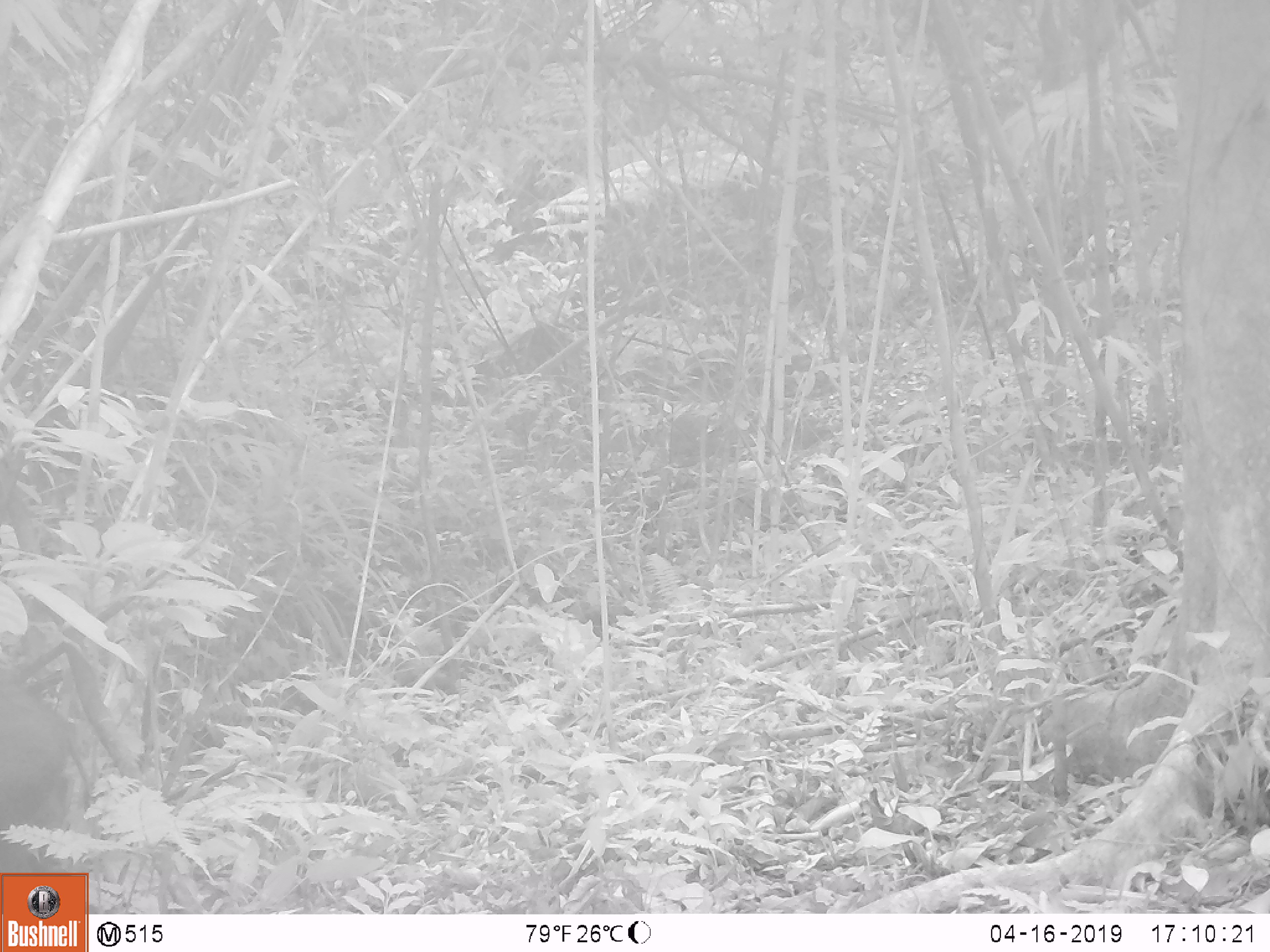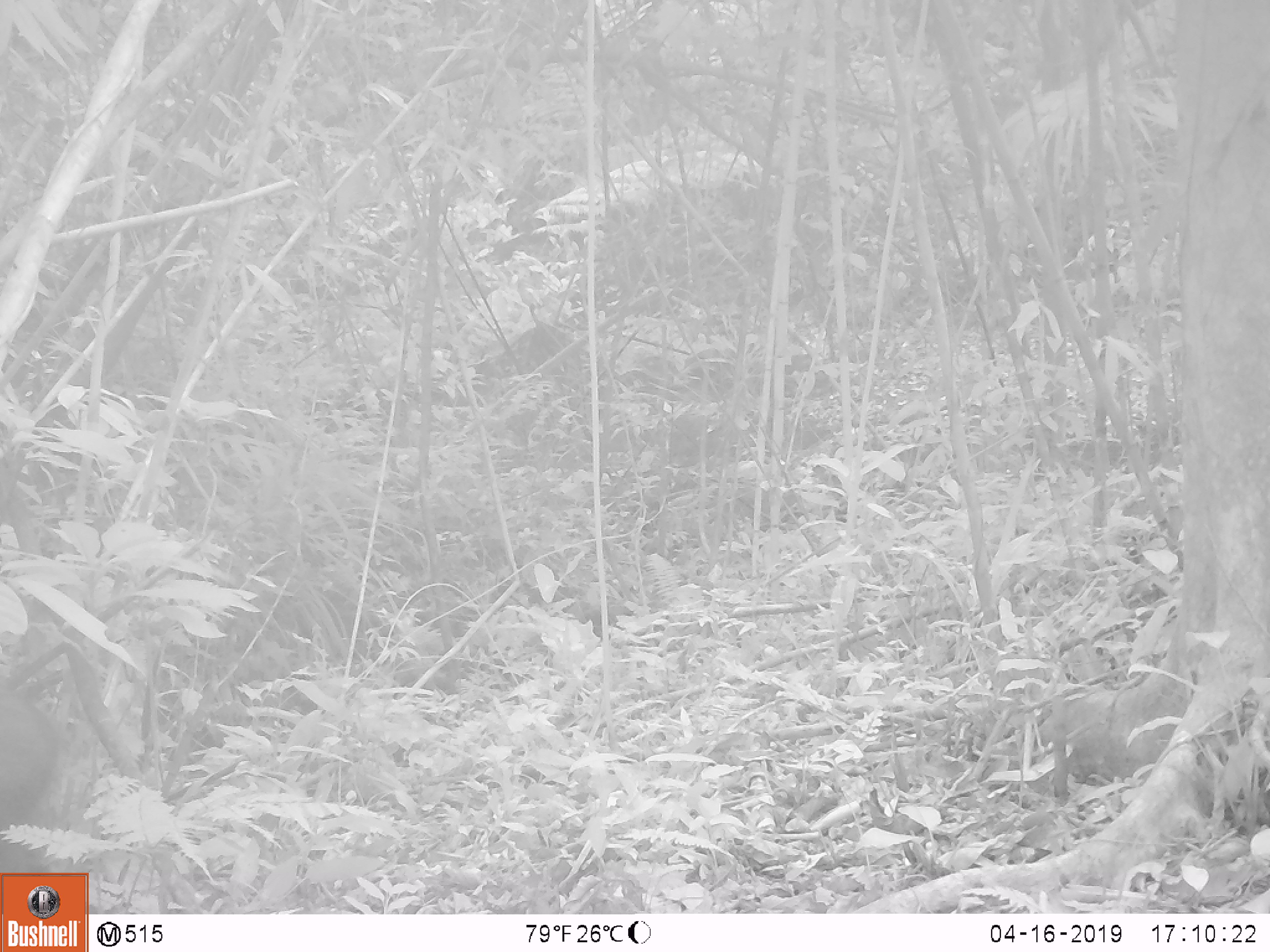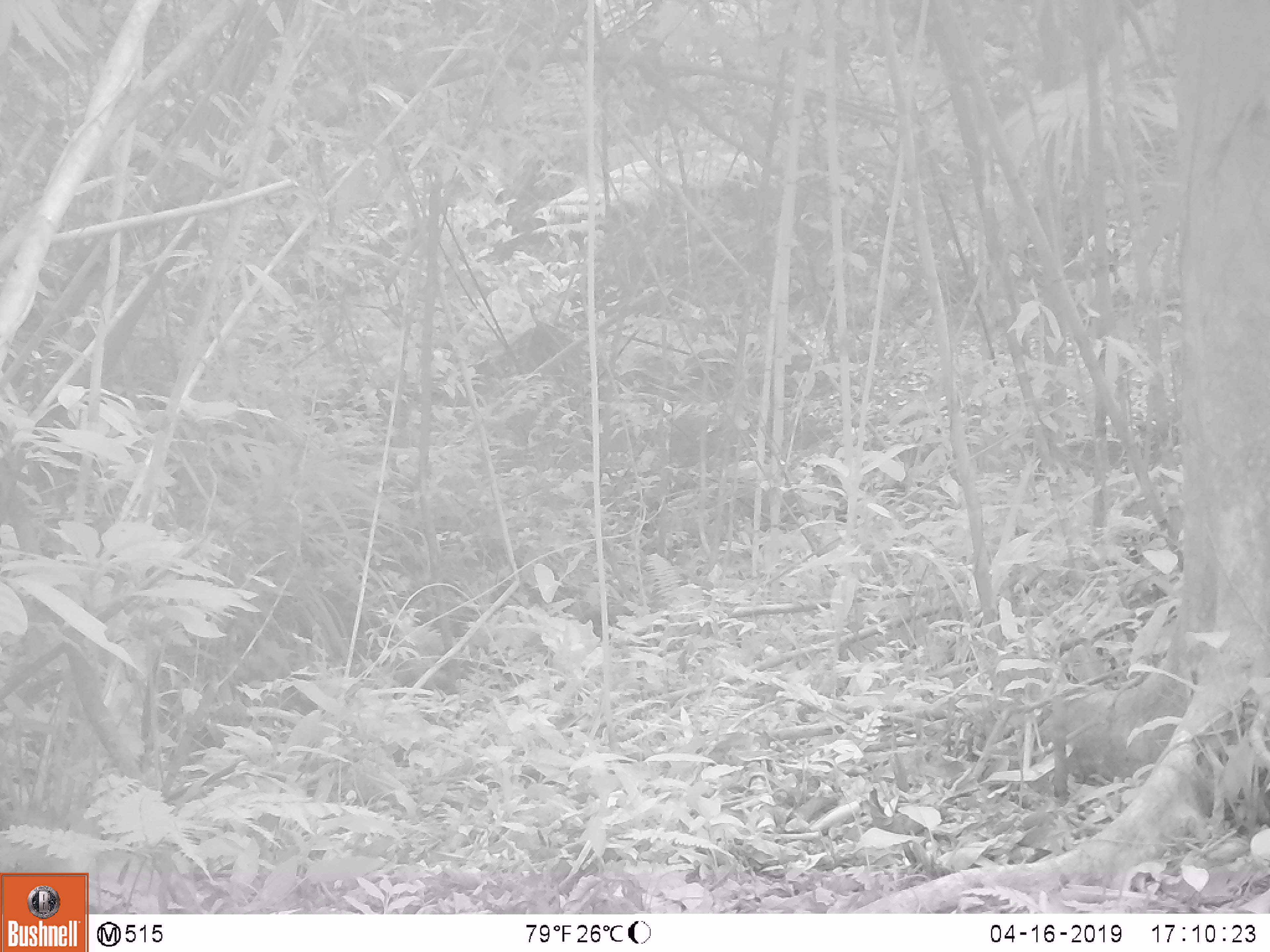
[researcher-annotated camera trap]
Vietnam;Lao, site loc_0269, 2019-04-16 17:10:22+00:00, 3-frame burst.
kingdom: Animalia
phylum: Chordata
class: Mammalia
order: Artiodactyla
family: Suidae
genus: Sus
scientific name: Sus scrofa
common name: eurasian wild pig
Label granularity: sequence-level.